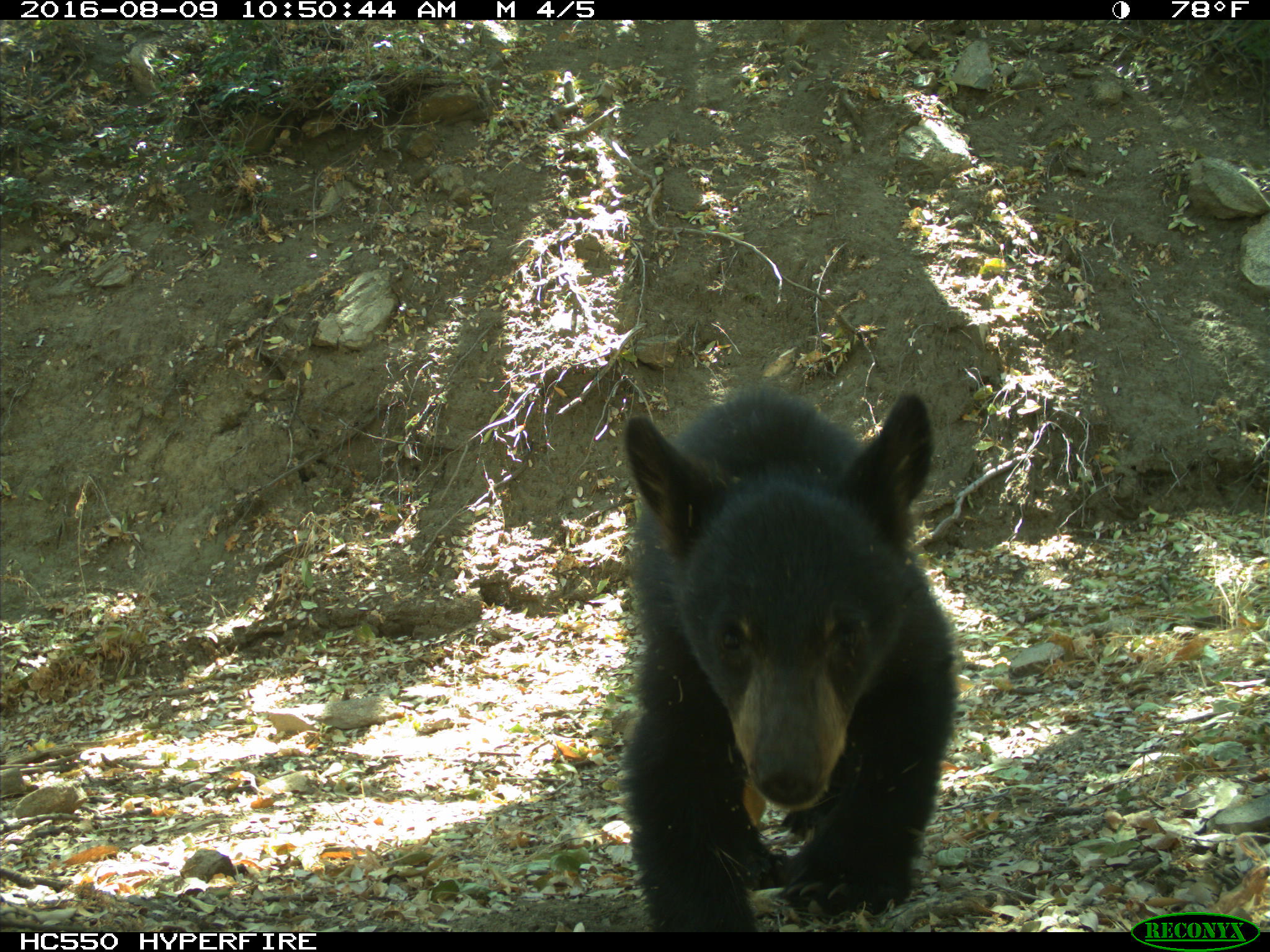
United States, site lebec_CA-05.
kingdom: Animalia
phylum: Chordata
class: Mammalia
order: Carnivora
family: Ursidae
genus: Ursus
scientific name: Ursus americanus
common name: american black bear